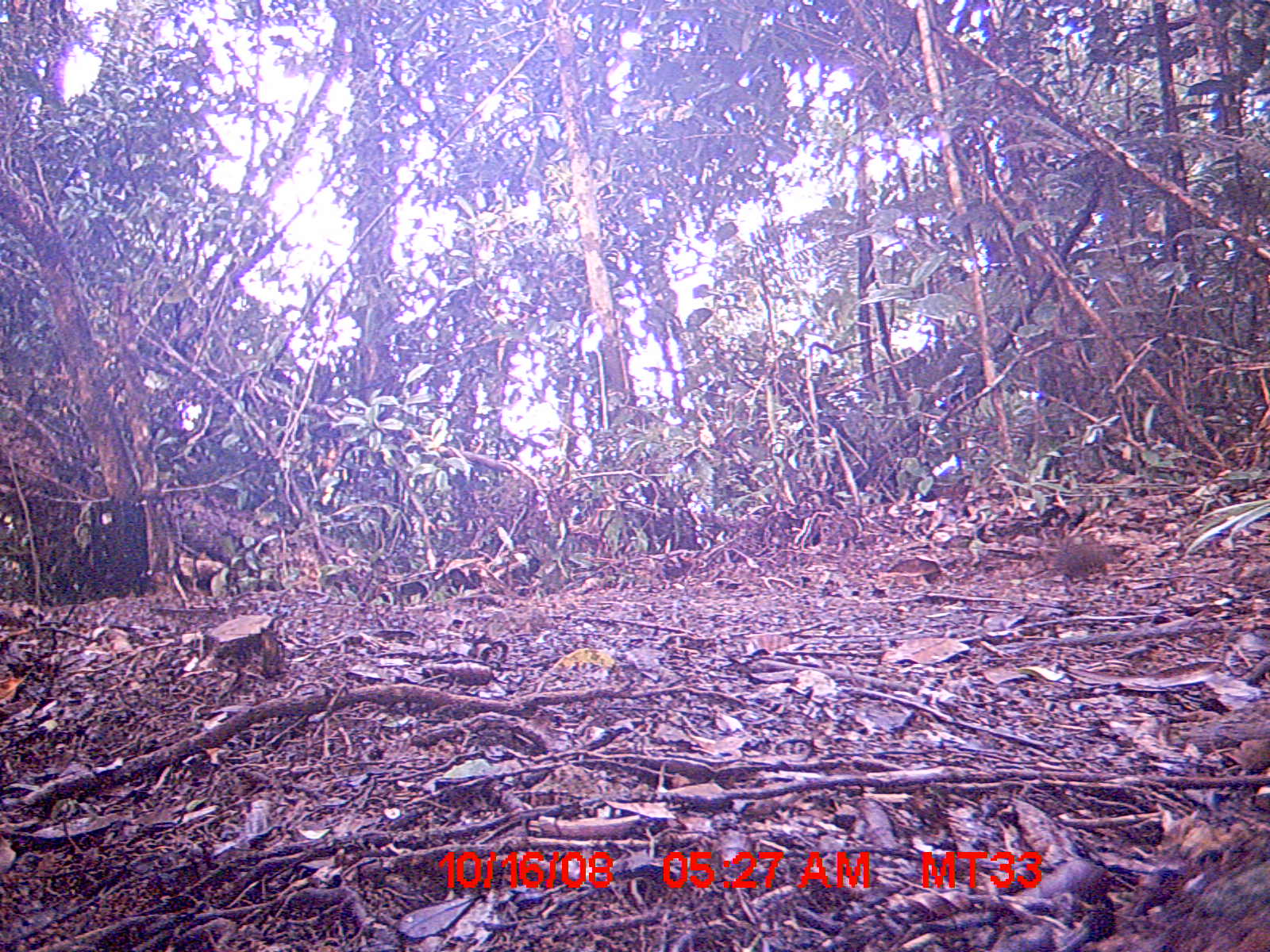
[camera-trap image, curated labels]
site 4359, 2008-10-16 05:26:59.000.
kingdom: Animalia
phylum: Chordata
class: Mammalia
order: Rodentia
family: Nesomyidae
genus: Nesomys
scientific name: Nesomys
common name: nesomys rodents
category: nesomys sp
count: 1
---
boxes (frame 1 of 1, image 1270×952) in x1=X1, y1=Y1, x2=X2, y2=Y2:
nesomys sp: x1=1054, y1=545, x2=1117, y2=578